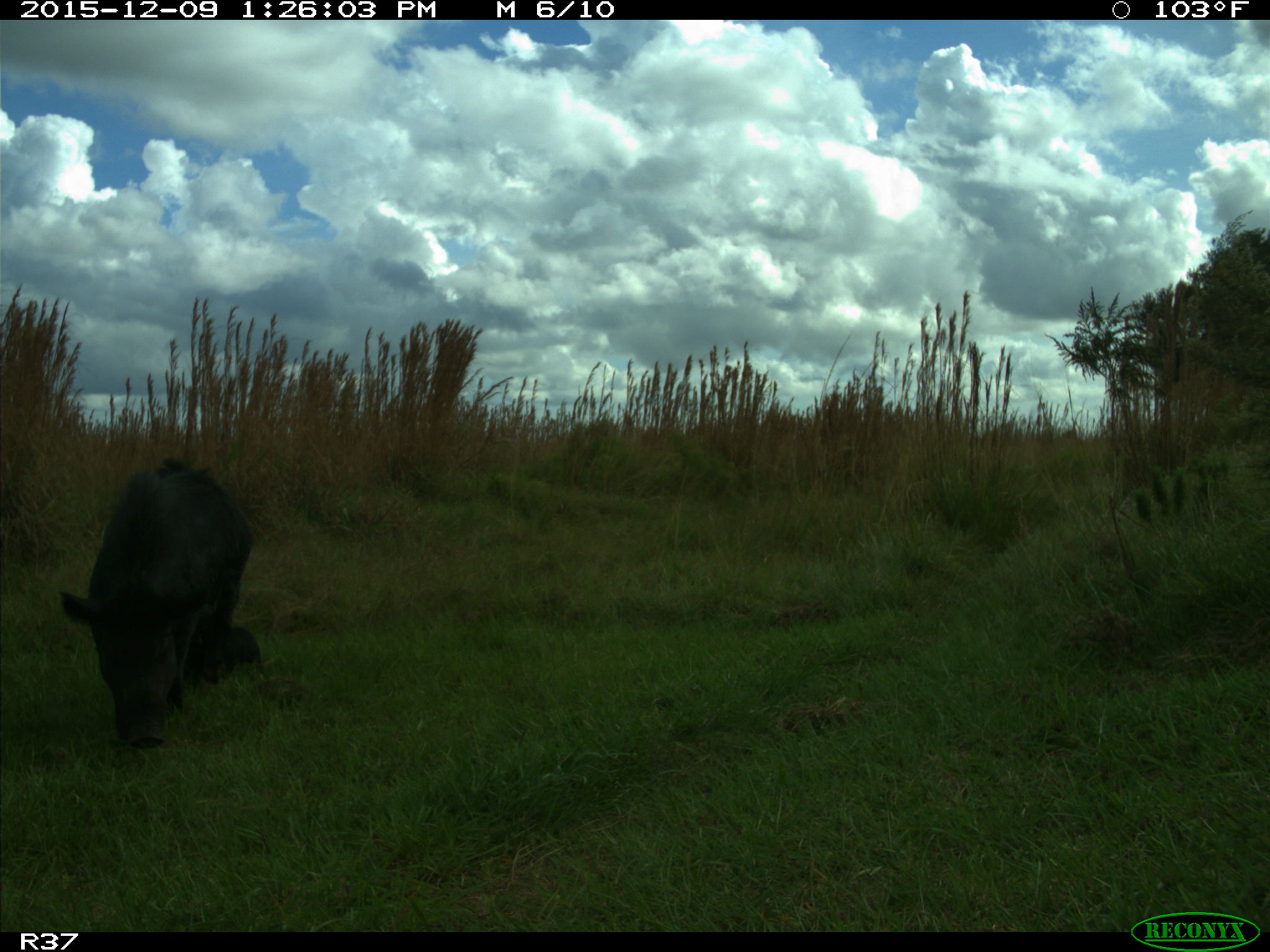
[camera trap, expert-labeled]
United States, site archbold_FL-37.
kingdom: Animalia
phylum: Chordata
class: Mammalia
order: Artiodactyla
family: Suidae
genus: Sus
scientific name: Sus scrofa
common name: wild boar